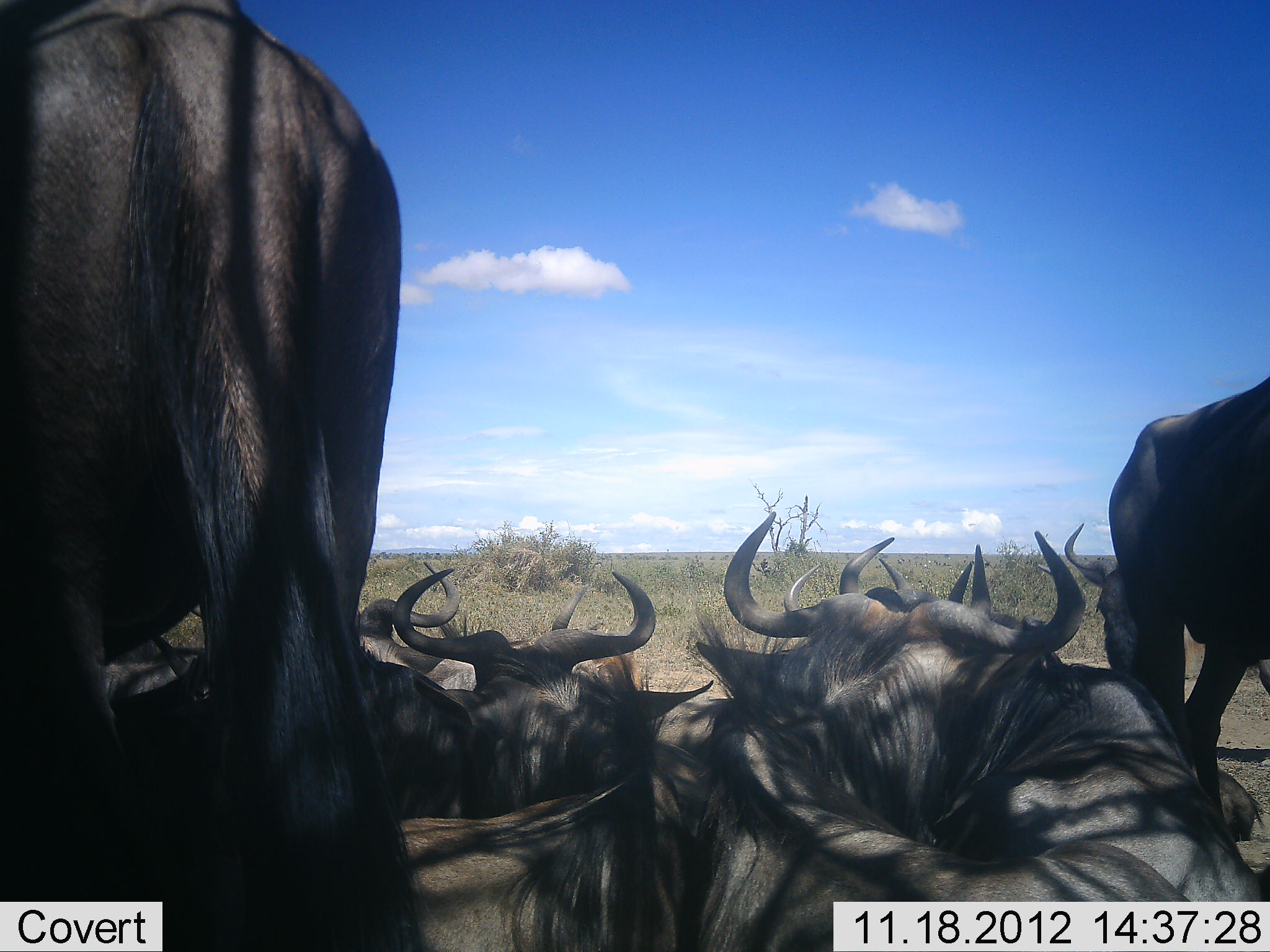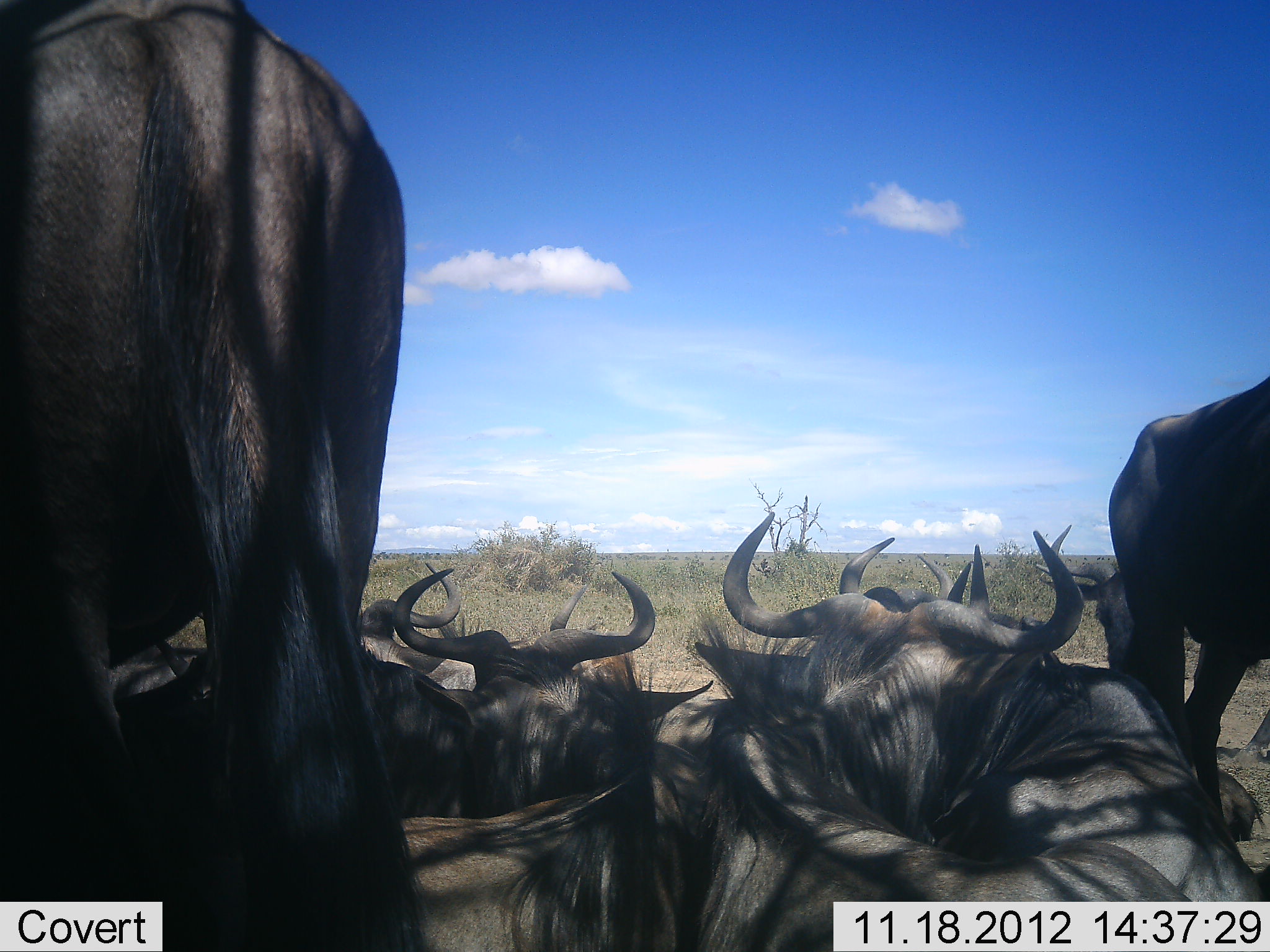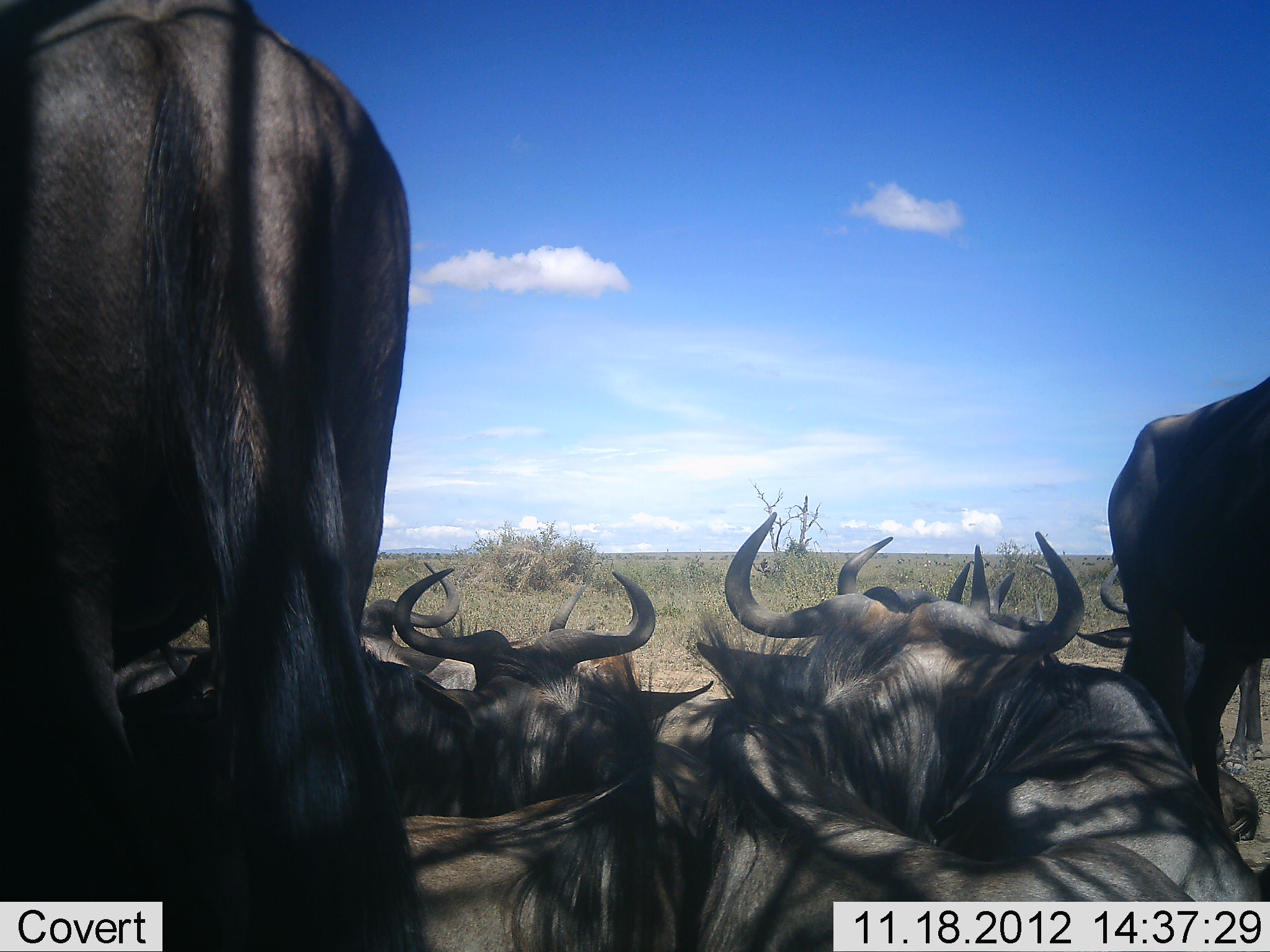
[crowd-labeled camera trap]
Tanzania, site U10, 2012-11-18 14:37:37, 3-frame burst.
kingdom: Animalia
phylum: Chordata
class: Mammalia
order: Artiodactyla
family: Bovidae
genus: Connochaetes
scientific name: Connochaetes taurinus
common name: blue wildebeest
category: wildebeest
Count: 9.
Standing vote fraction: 90%.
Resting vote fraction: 100%.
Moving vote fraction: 0%.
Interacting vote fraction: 30%.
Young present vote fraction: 0%.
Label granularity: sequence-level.